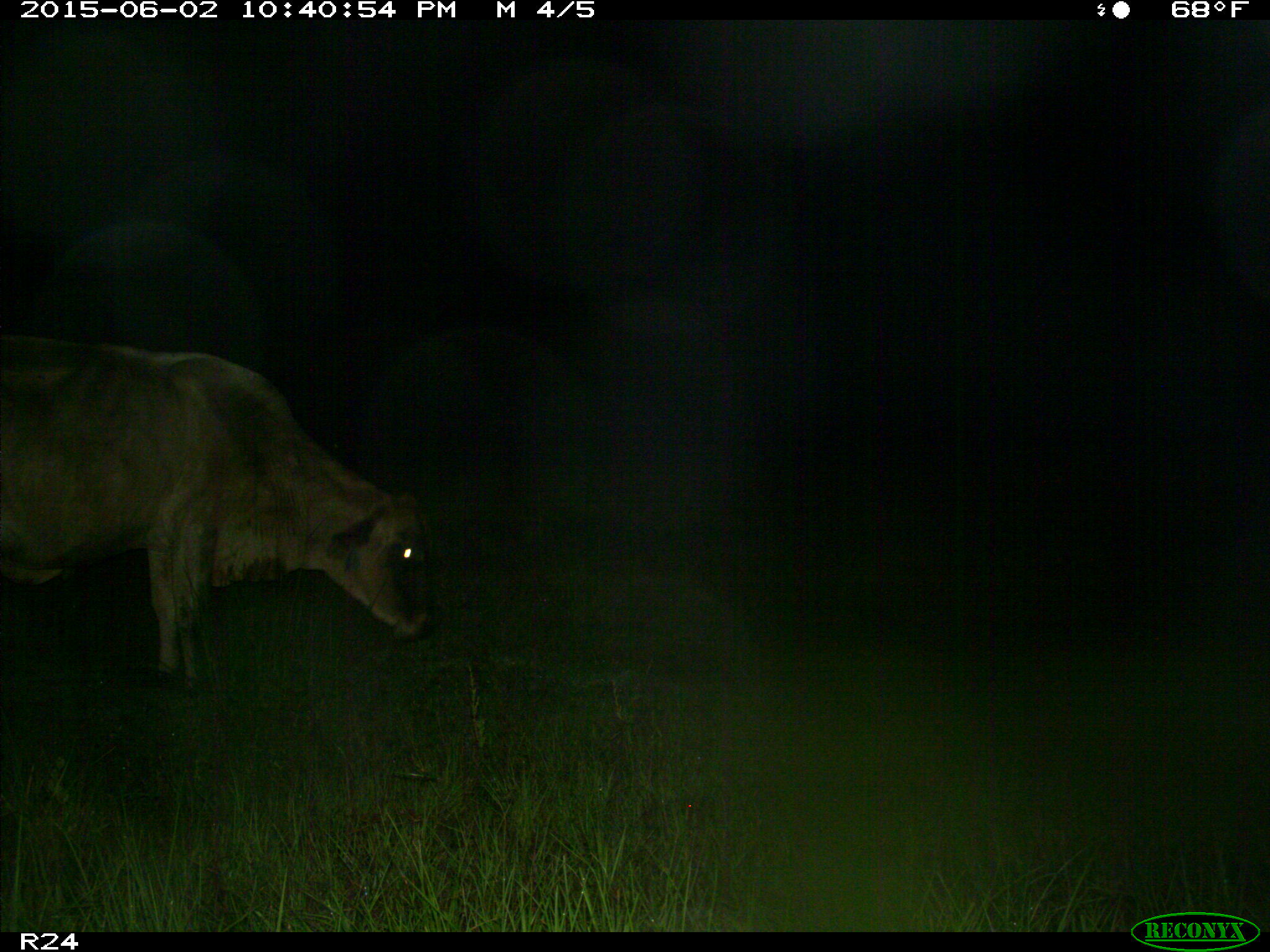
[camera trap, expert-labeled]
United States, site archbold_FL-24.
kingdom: Animalia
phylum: Chordata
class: Mammalia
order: Artiodactyla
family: Bovidae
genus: Bos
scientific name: Bos taurus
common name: domestic cow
Bos taurus (domestic cow).